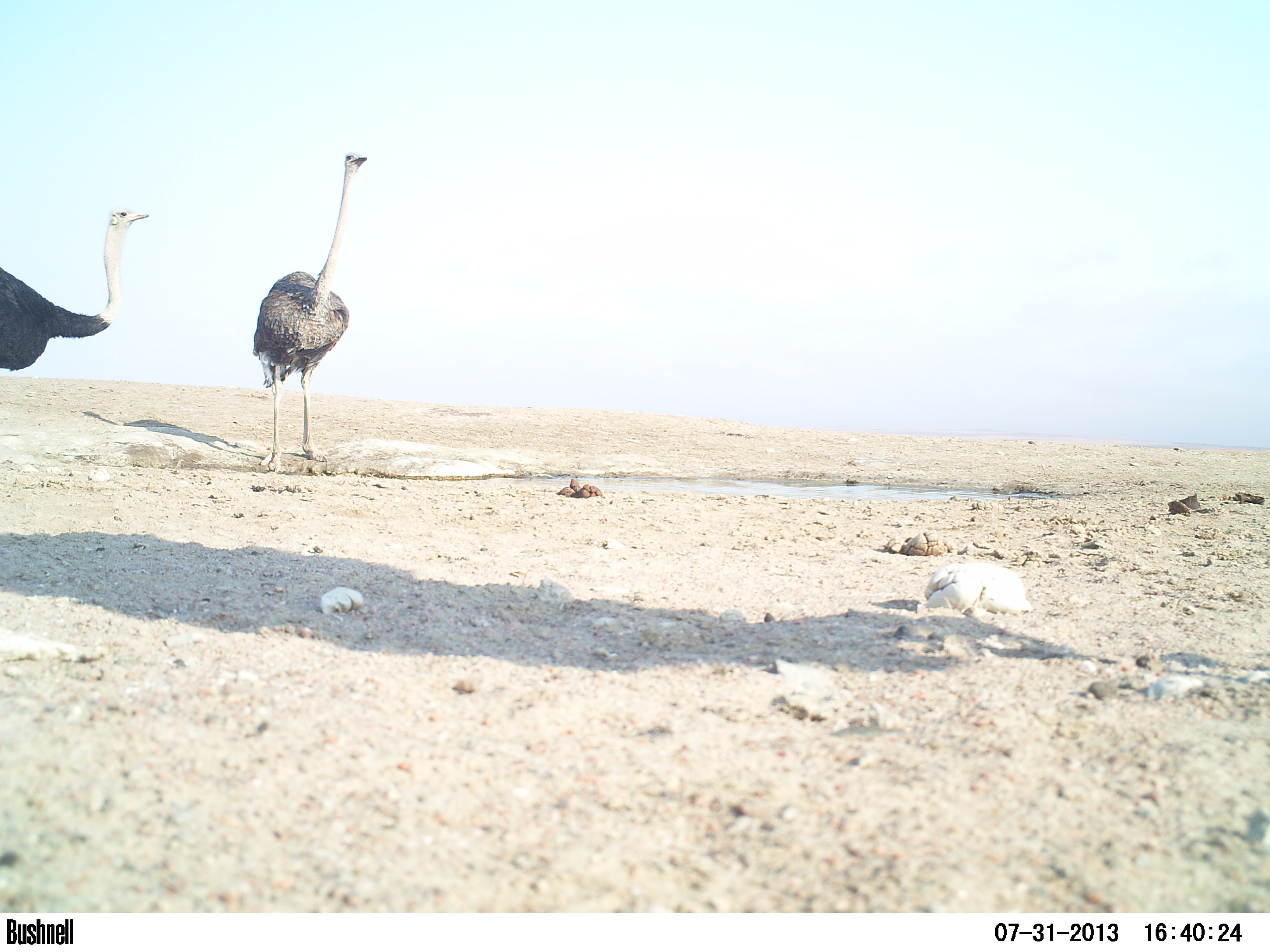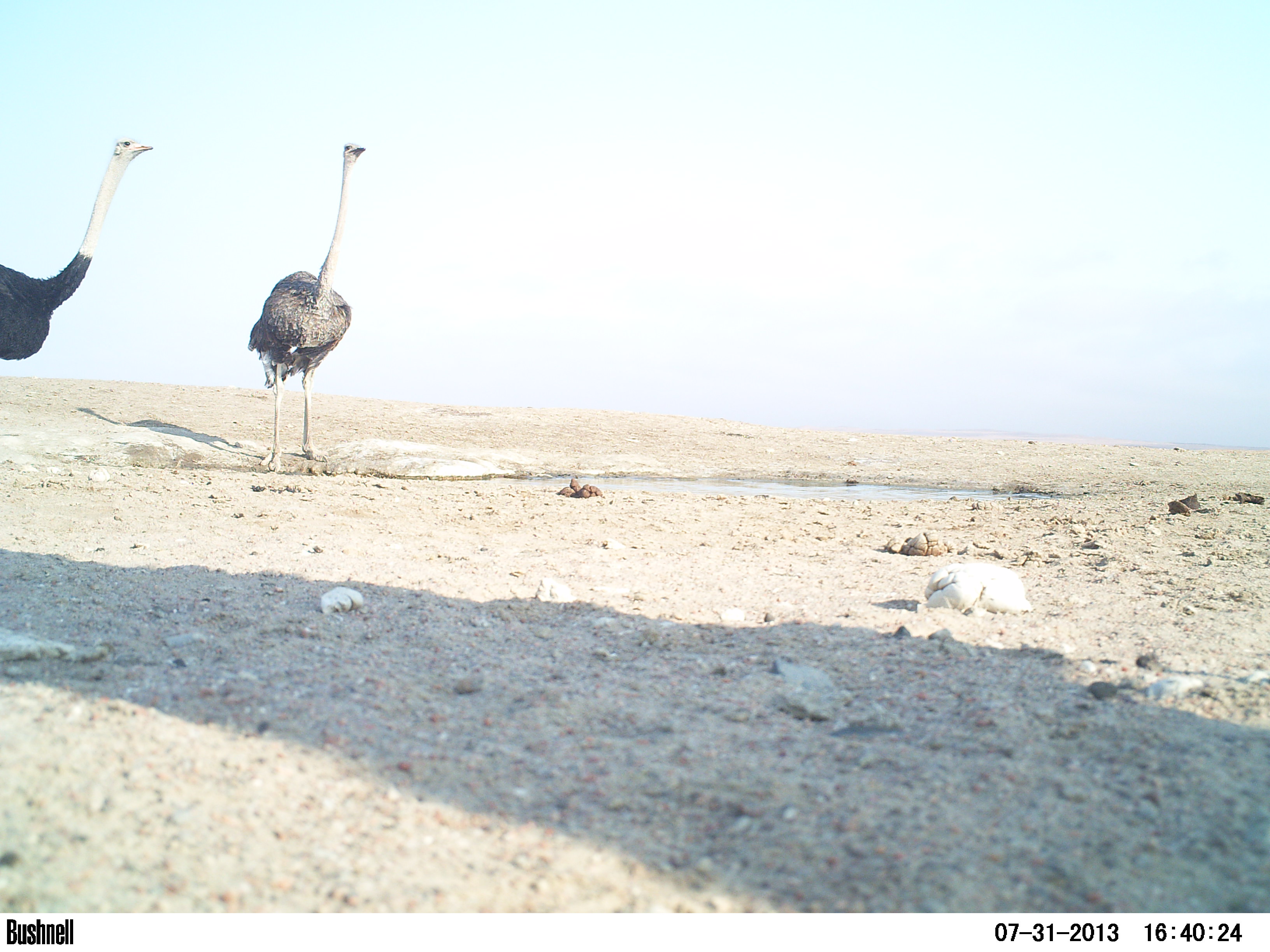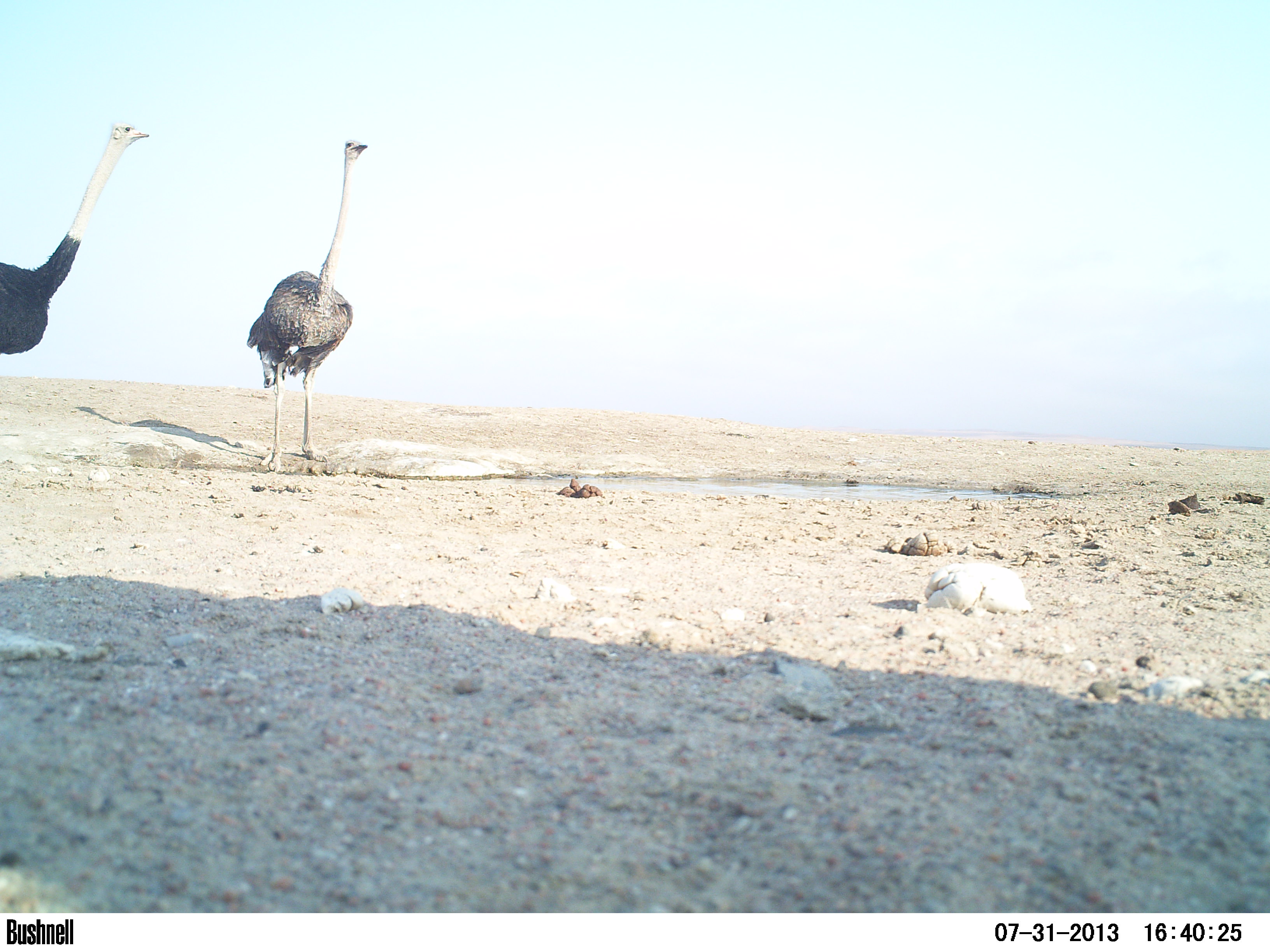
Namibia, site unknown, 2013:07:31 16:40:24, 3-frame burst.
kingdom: Animalia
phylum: Chordata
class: Aves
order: Struthioniformes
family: Struthionidae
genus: Struthio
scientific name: Struthio camelus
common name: common ostrich